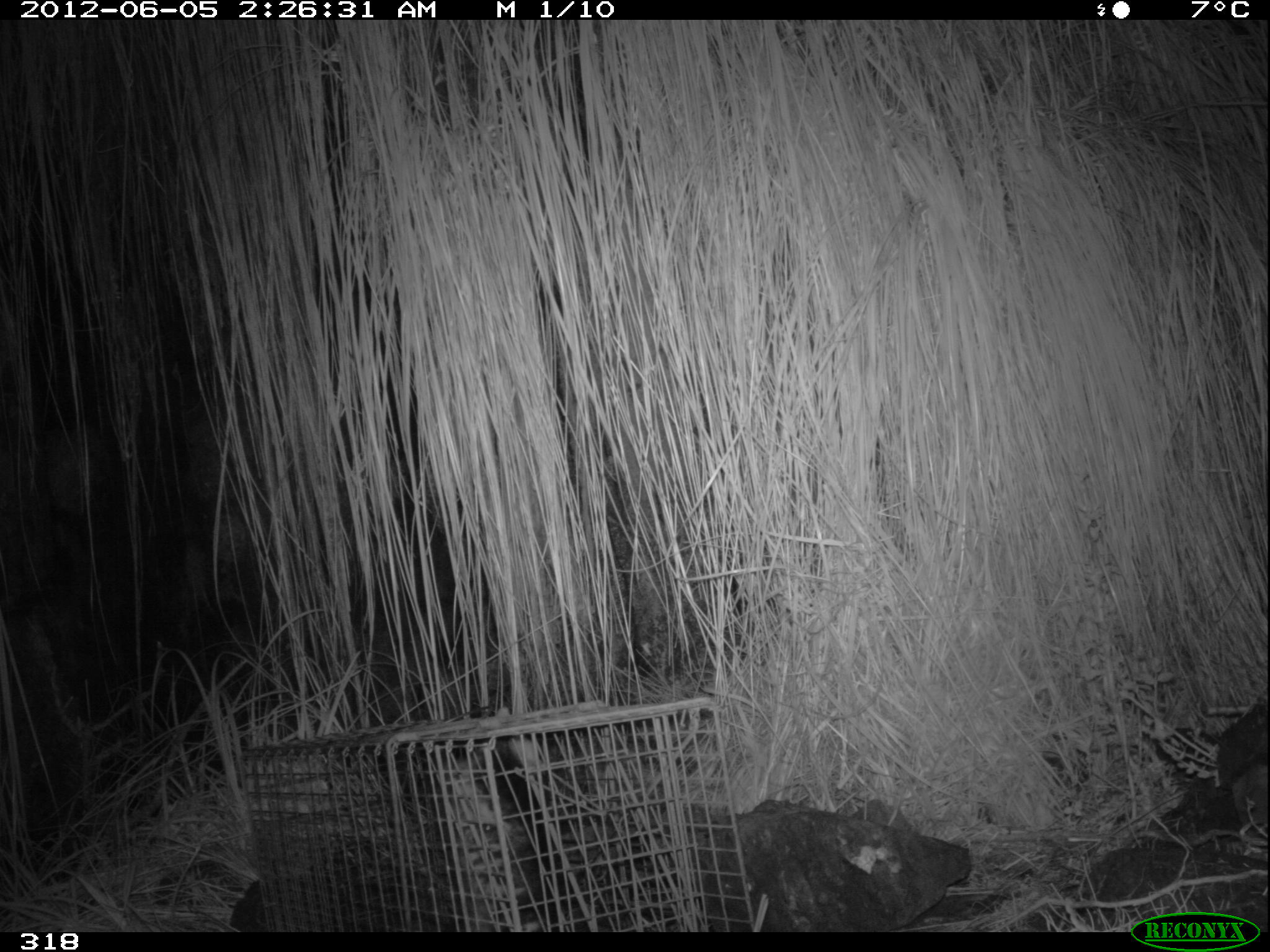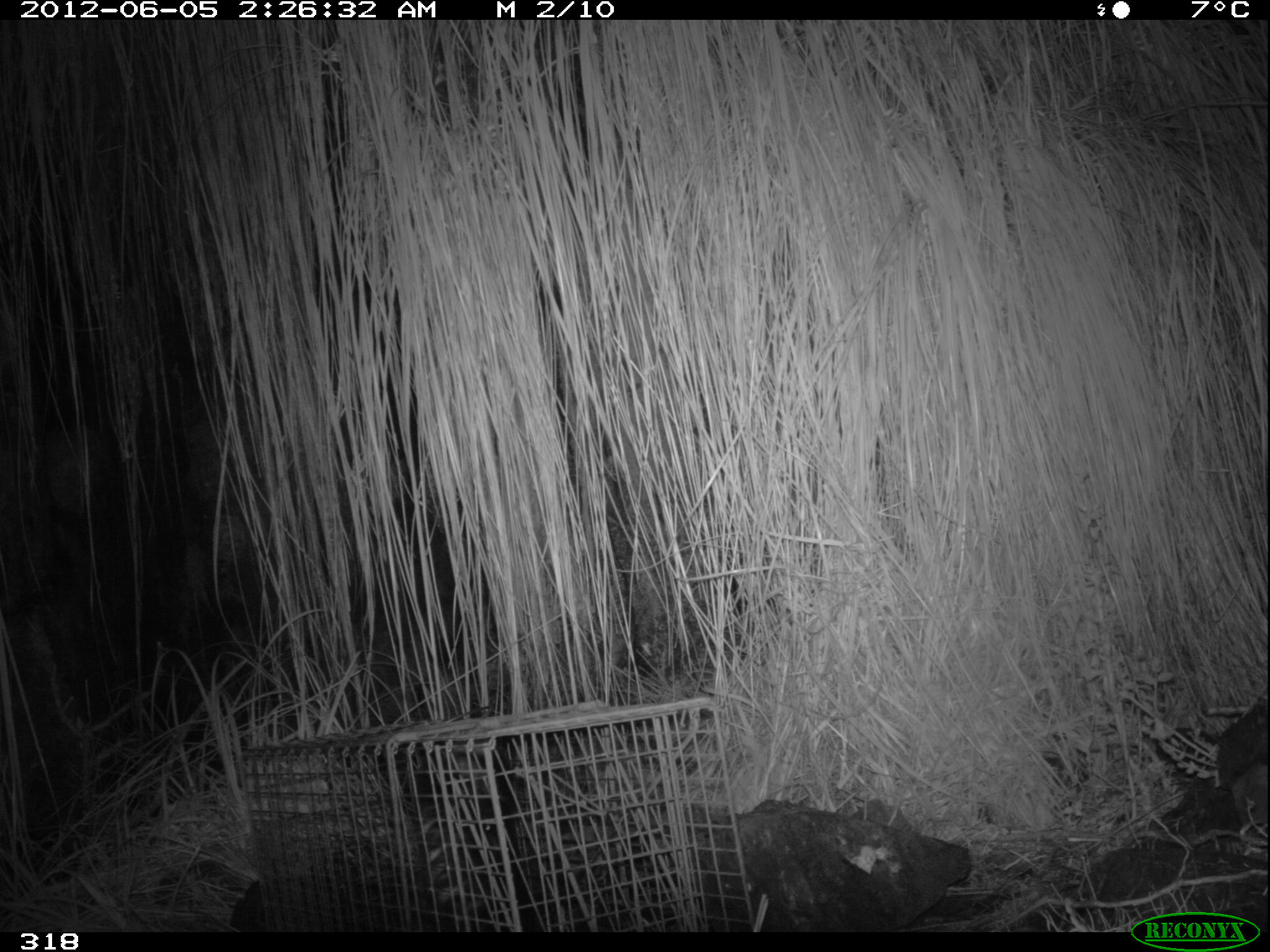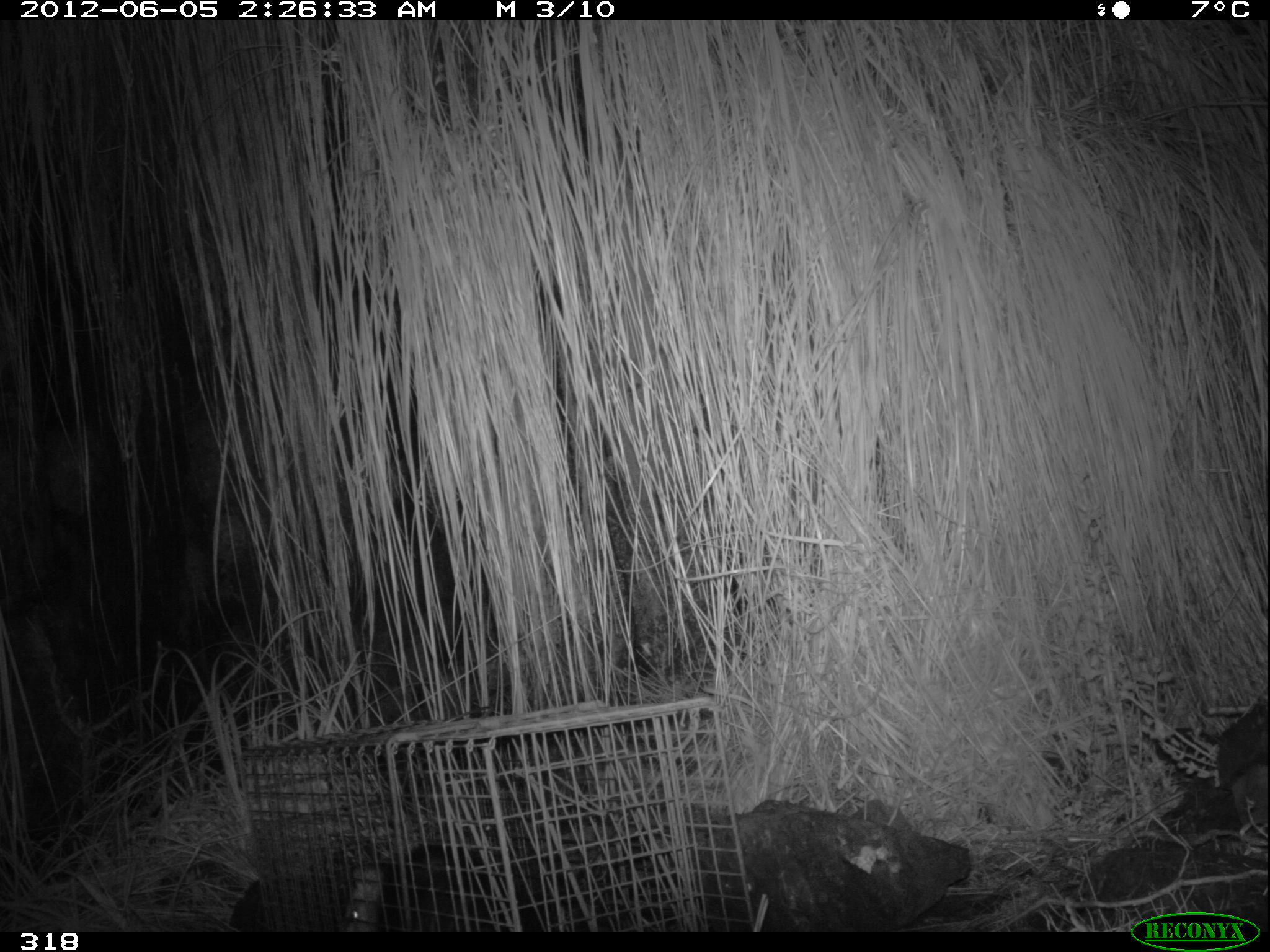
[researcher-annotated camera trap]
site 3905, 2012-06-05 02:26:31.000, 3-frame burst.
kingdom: Animalia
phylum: Chordata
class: Mammalia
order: Didelphimorphia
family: Didelphidae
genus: Didelphis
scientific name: Didelphis pernigra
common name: andean white-eared opossum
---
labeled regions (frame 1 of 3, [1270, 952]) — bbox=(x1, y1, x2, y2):
didelphis pernigra: bbox=(432, 739, 562, 931)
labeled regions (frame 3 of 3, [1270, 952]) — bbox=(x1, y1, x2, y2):
didelphis pernigra: bbox=(341, 839, 546, 932)